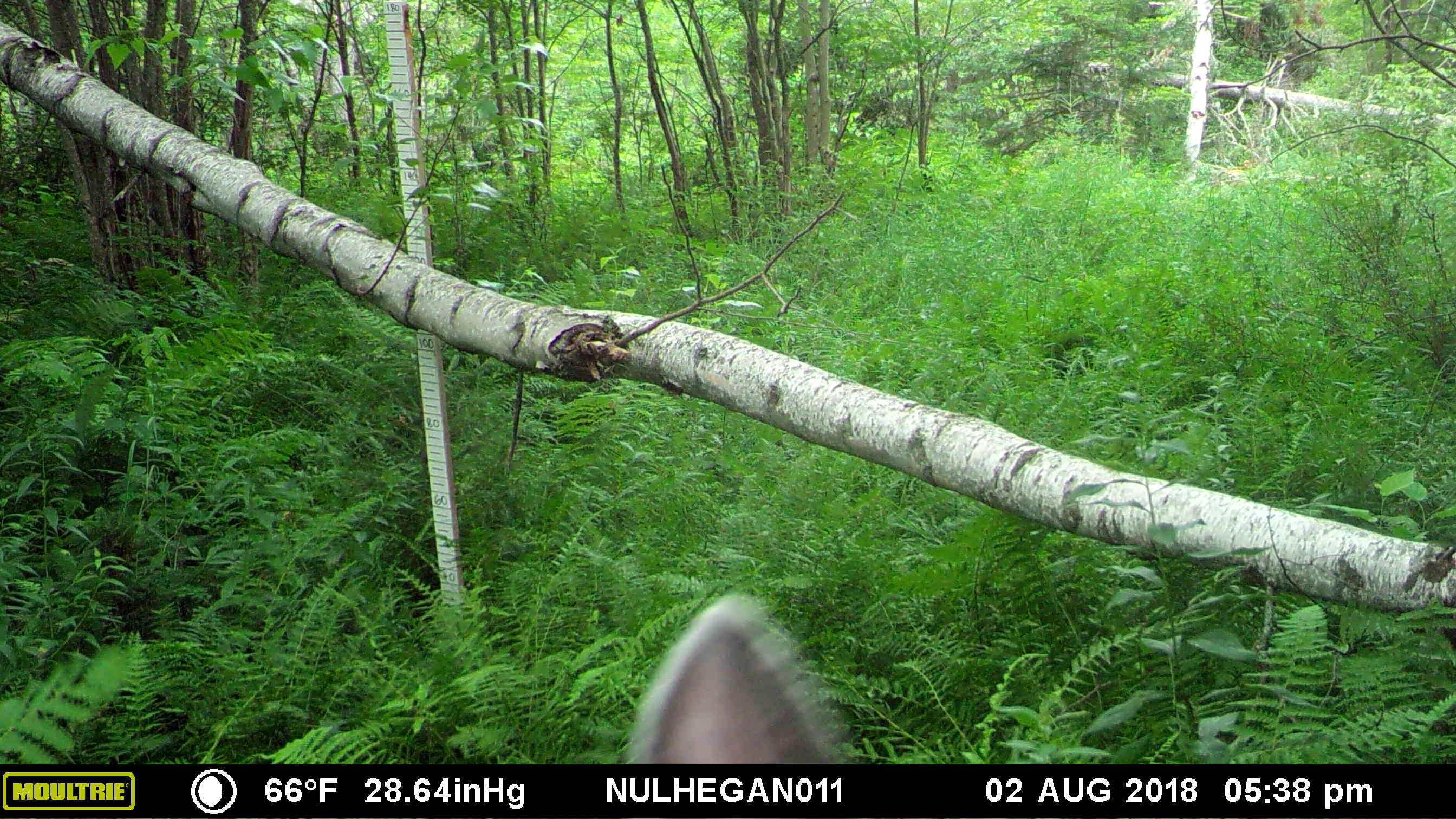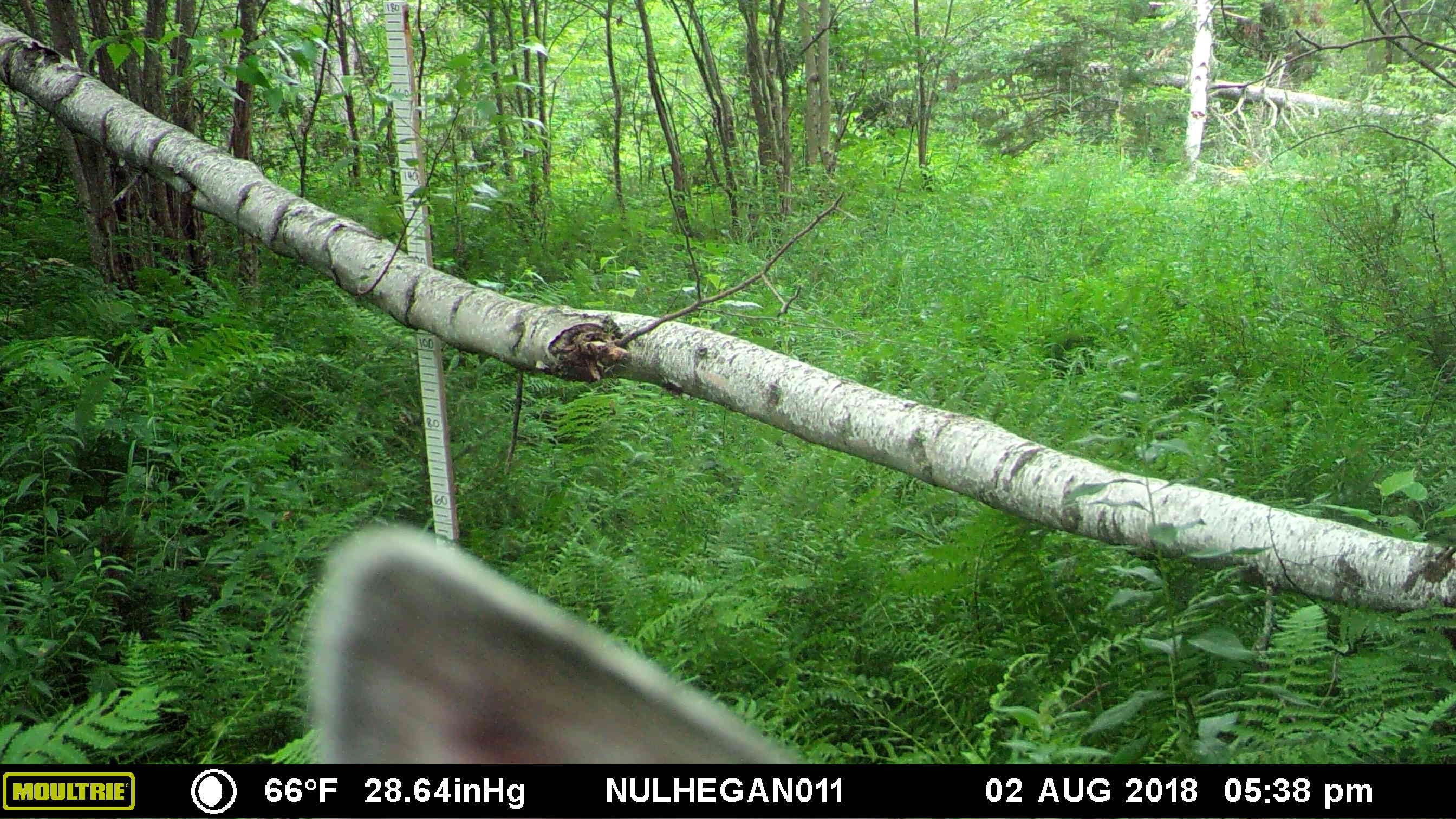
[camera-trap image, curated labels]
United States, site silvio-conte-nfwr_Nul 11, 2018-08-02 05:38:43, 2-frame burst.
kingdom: Animalia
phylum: Chordata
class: Mammalia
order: Artiodactyla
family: Cervidae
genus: Odocoileus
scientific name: Odocoileus virginianus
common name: white-tailed deer